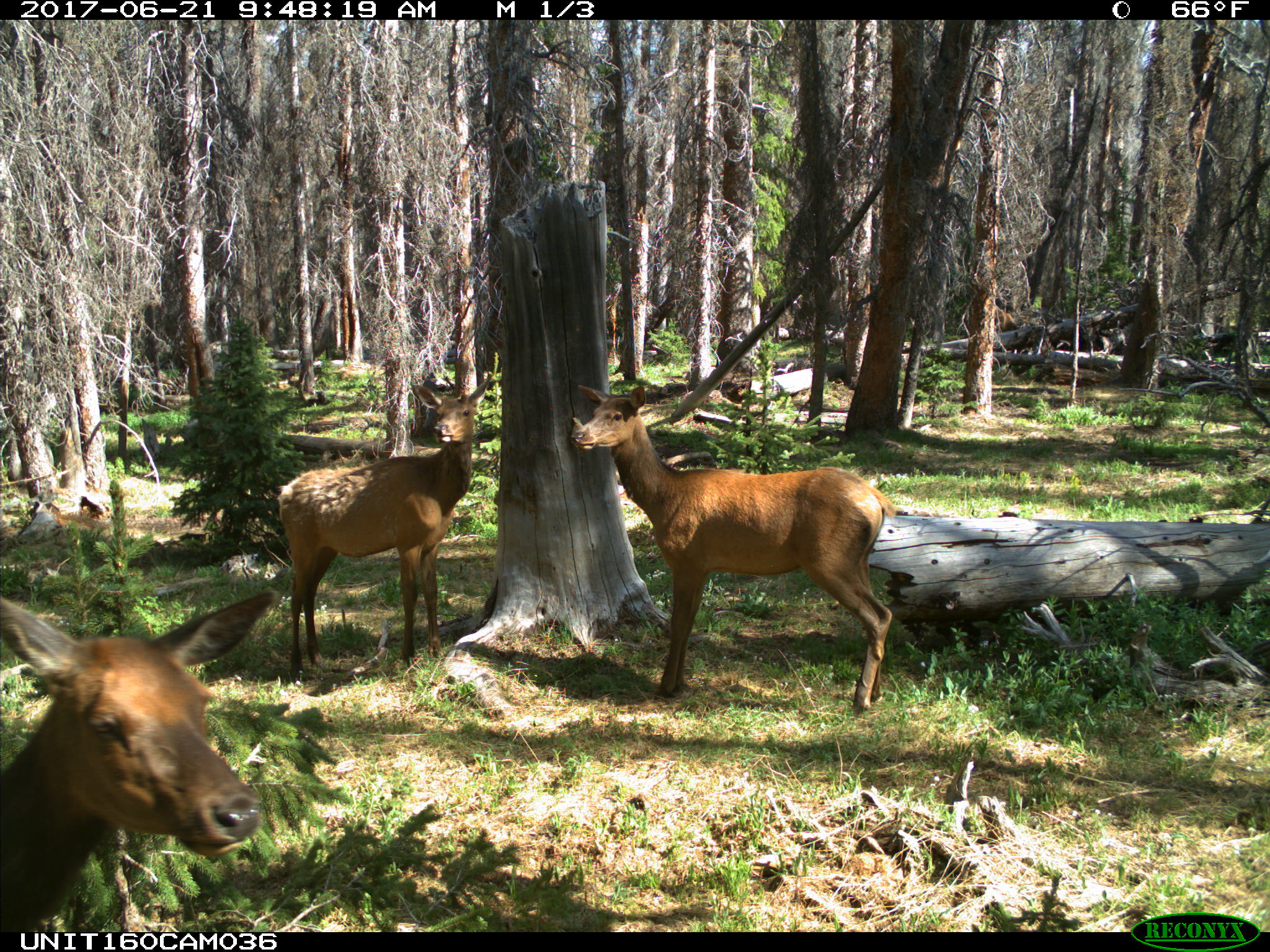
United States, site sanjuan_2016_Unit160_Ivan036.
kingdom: Animalia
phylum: Chordata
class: Mammalia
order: Artiodactyla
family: Cervidae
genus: Cervus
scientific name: Cervus elaphus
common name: red deer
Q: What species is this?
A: Cervus elaphus (red deer).